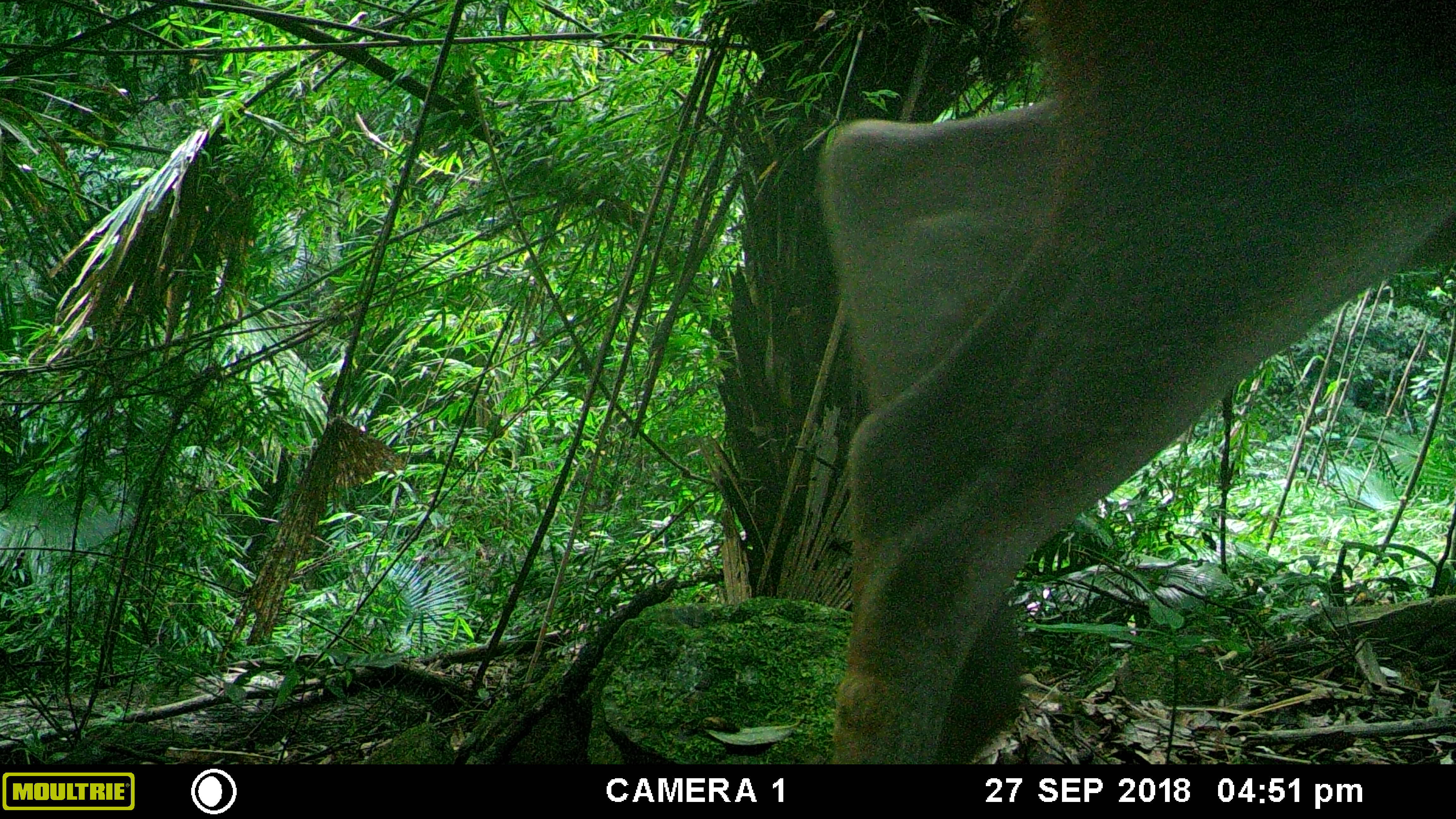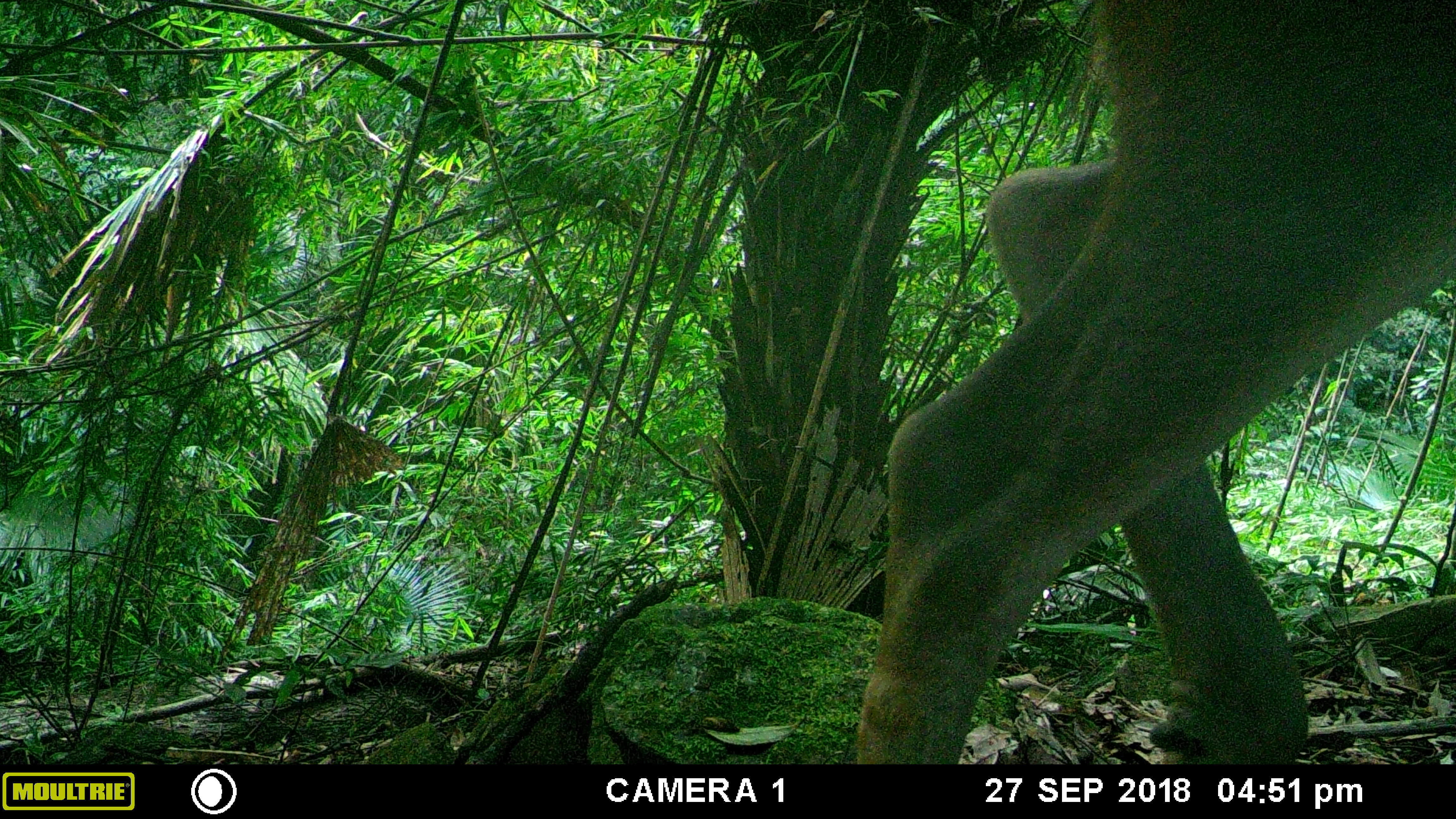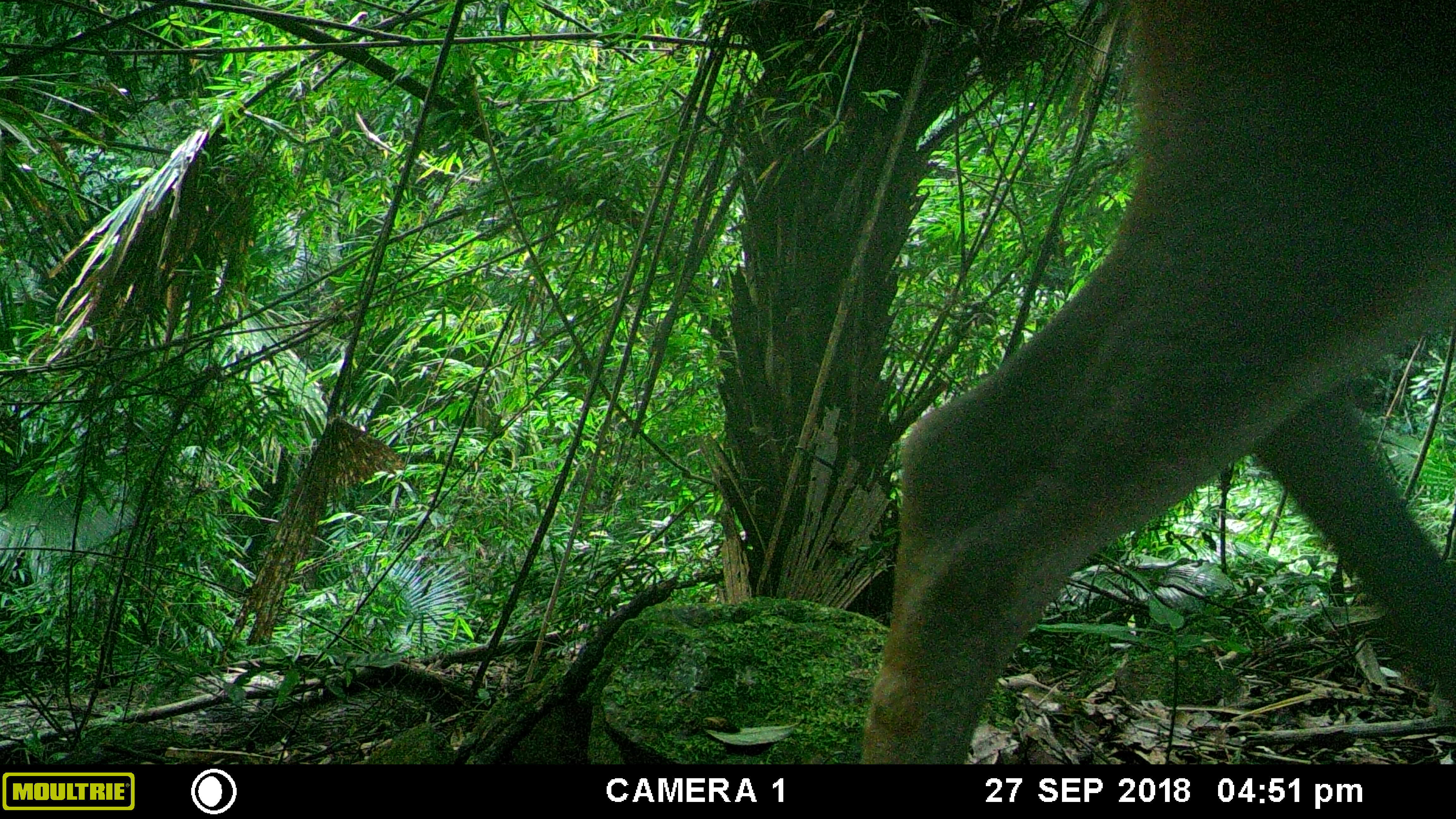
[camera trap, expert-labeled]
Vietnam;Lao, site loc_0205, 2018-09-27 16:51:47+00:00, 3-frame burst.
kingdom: Animalia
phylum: Chordata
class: Mammalia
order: Artiodactyla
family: Cervidae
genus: Rusa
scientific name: Rusa unicolor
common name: sambar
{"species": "sambar (Rusa unicolor)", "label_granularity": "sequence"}